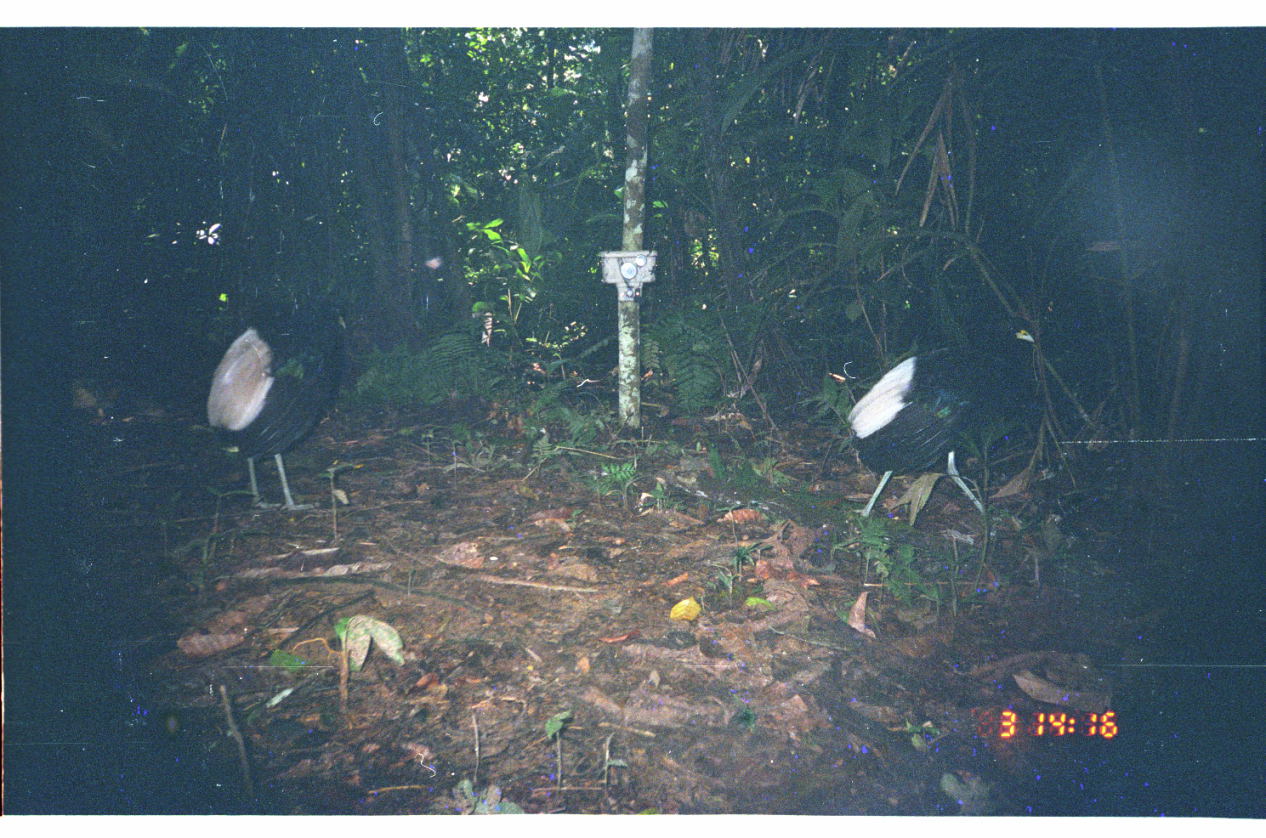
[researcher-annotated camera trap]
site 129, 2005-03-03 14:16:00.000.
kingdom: Animalia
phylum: Chordata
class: Aves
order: Gruiformes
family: Psophiidae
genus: Psophia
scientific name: Psophia leucoptera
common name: pale-winged trumpeter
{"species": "Psophia leucoptera (pale-winged trumpeter)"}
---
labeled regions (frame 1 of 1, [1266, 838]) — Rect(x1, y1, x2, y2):
psophia leucoptera: Rect(847, 322, 1038, 522); Rect(206, 307, 347, 515)